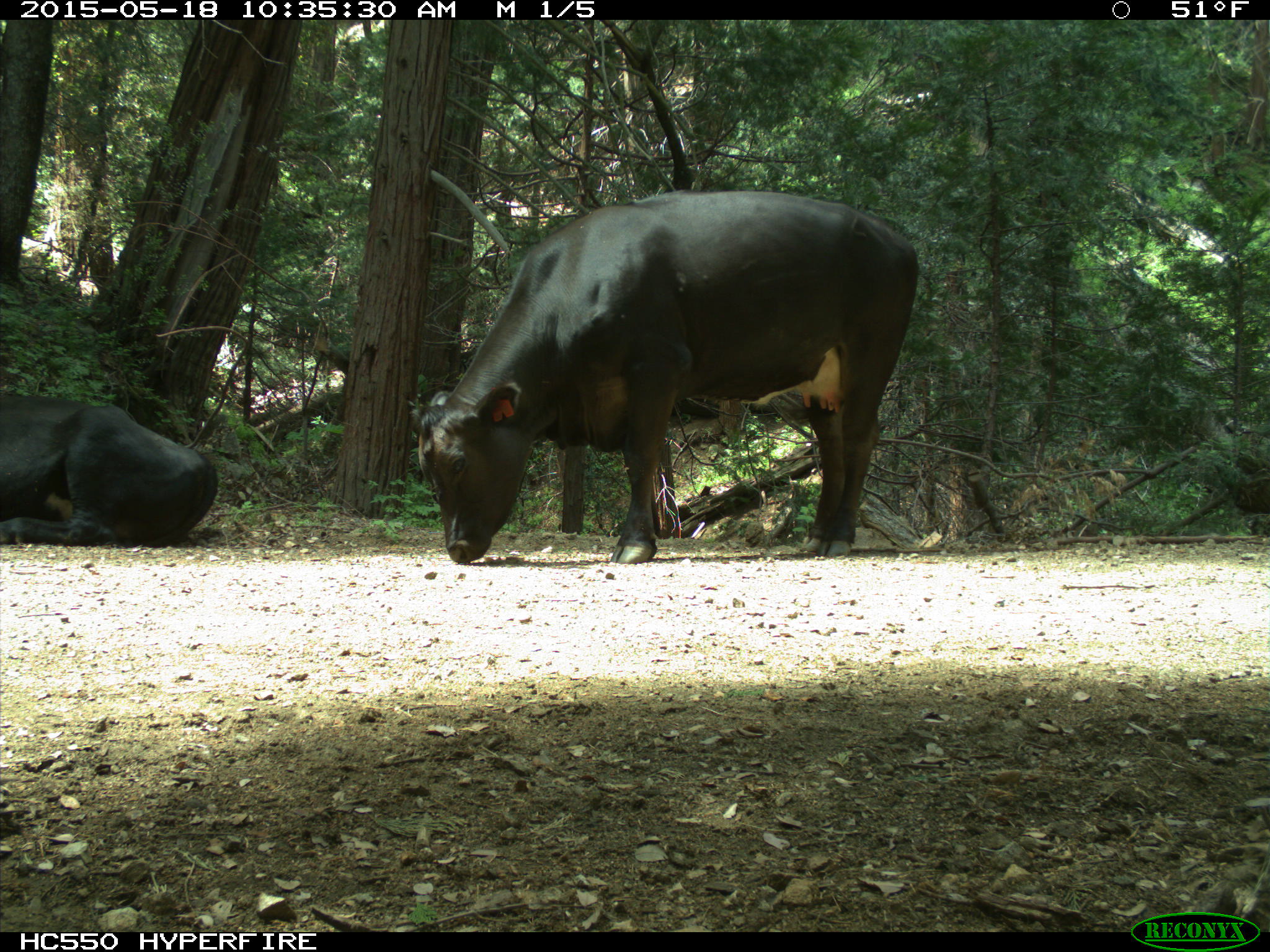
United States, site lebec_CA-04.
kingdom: Animalia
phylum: Chordata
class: Mammalia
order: Artiodactyla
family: Bovidae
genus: Bos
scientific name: Bos taurus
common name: domestic cow